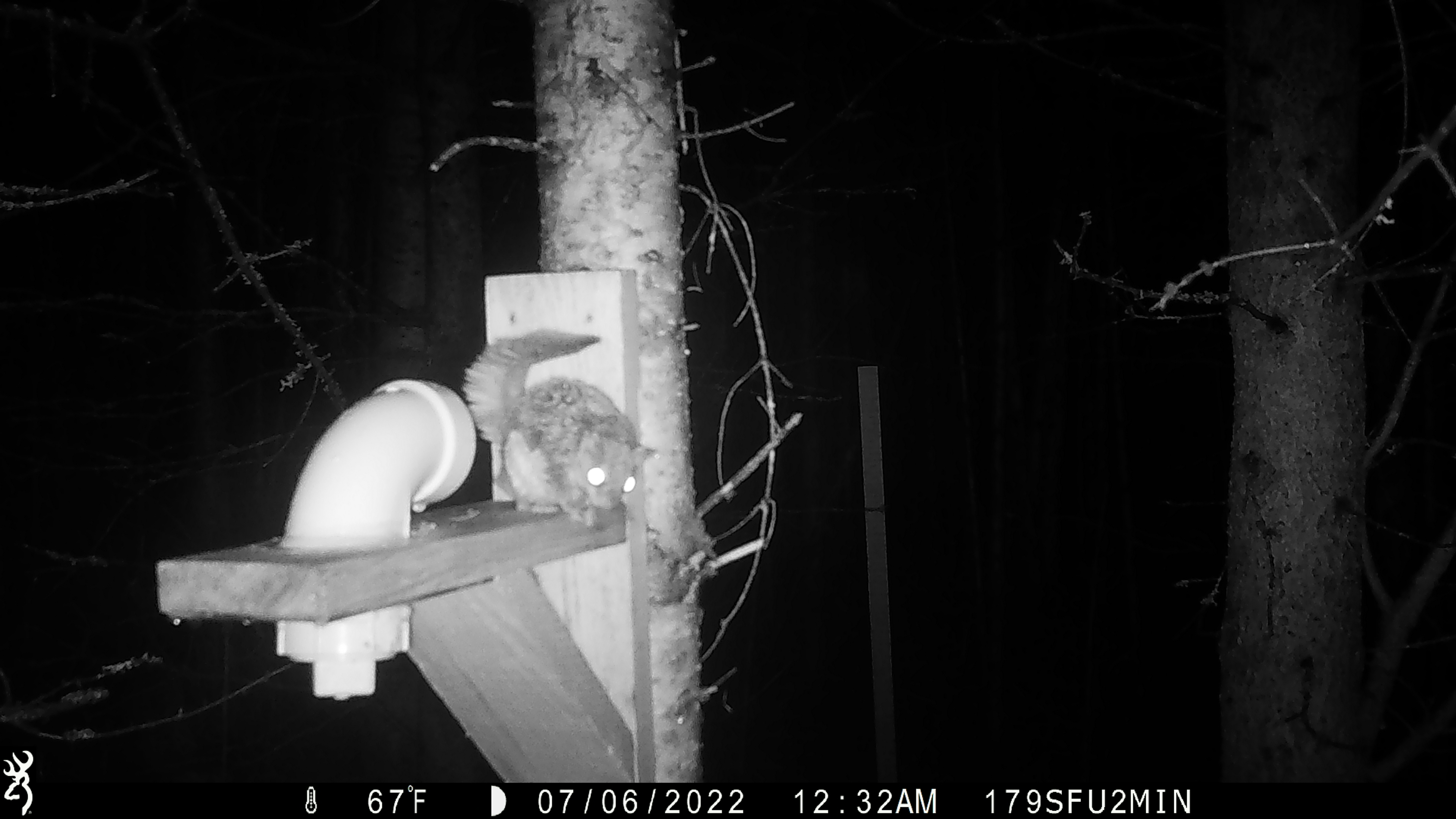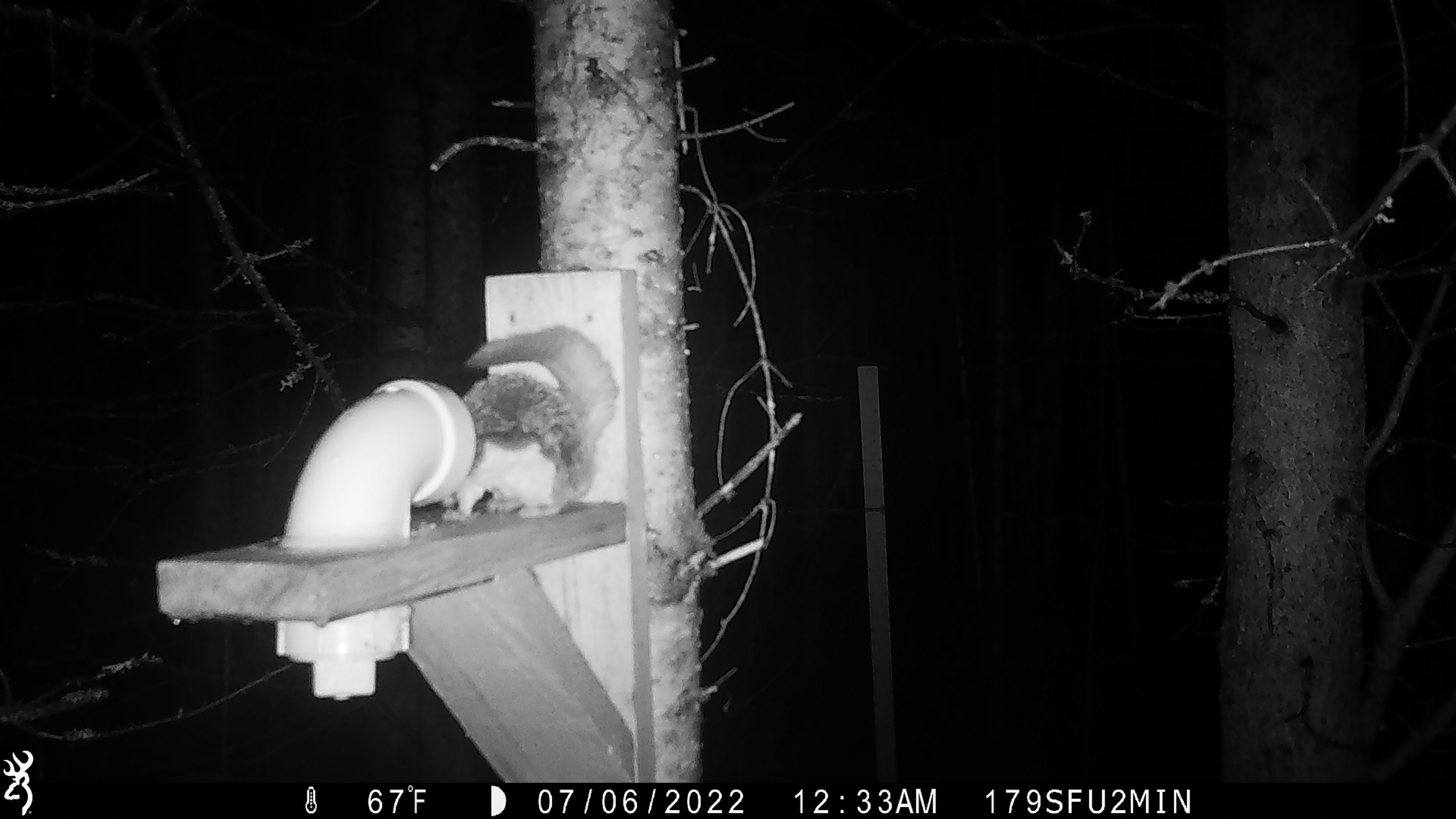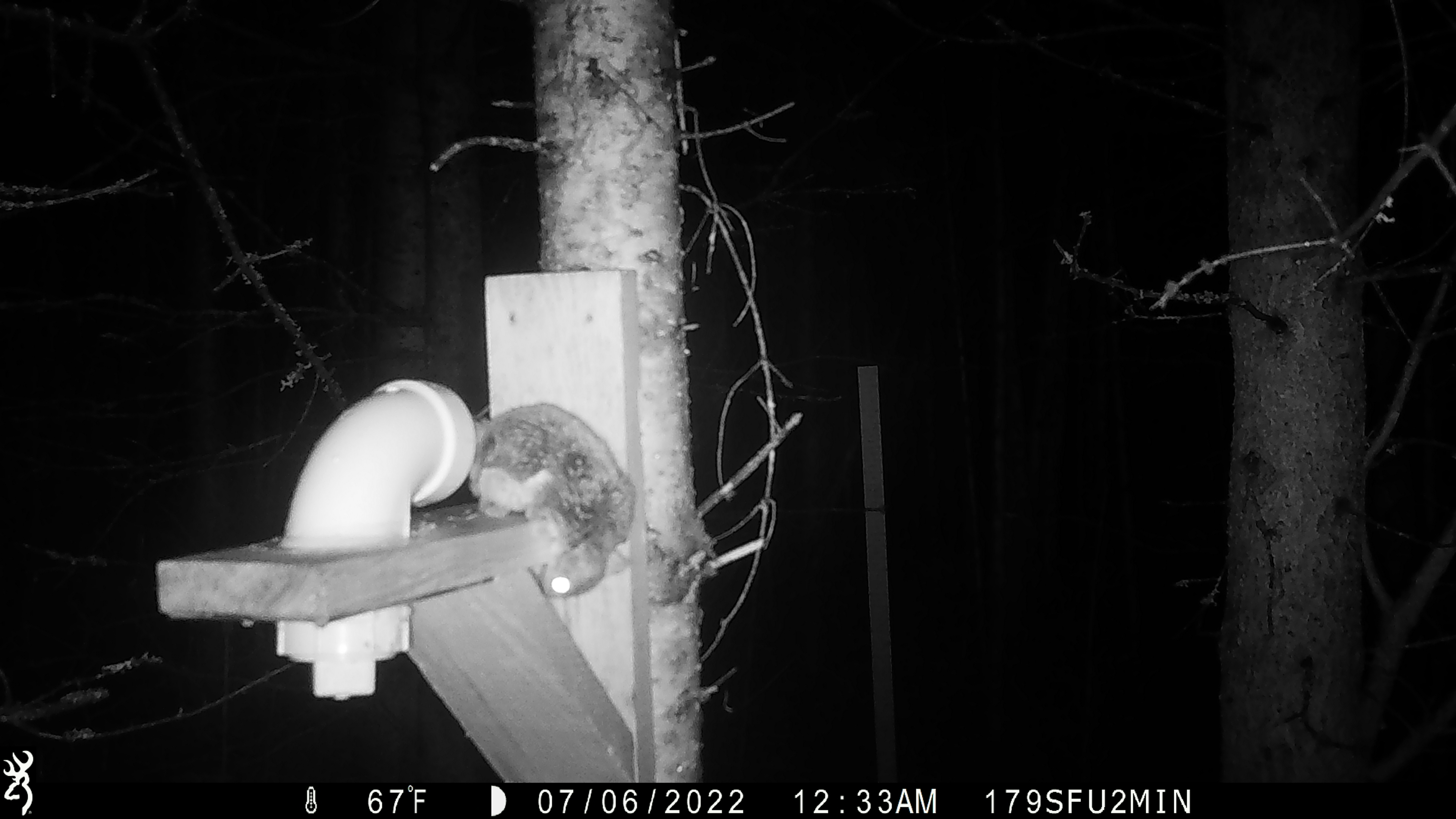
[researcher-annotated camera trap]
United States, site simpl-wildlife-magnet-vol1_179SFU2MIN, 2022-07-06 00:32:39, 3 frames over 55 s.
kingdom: Animalia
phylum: Chordata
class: Mammalia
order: Rodentia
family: Sciuridae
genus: Glaucomys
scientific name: Glaucomys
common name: flying squirrel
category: flying squirrel sp.